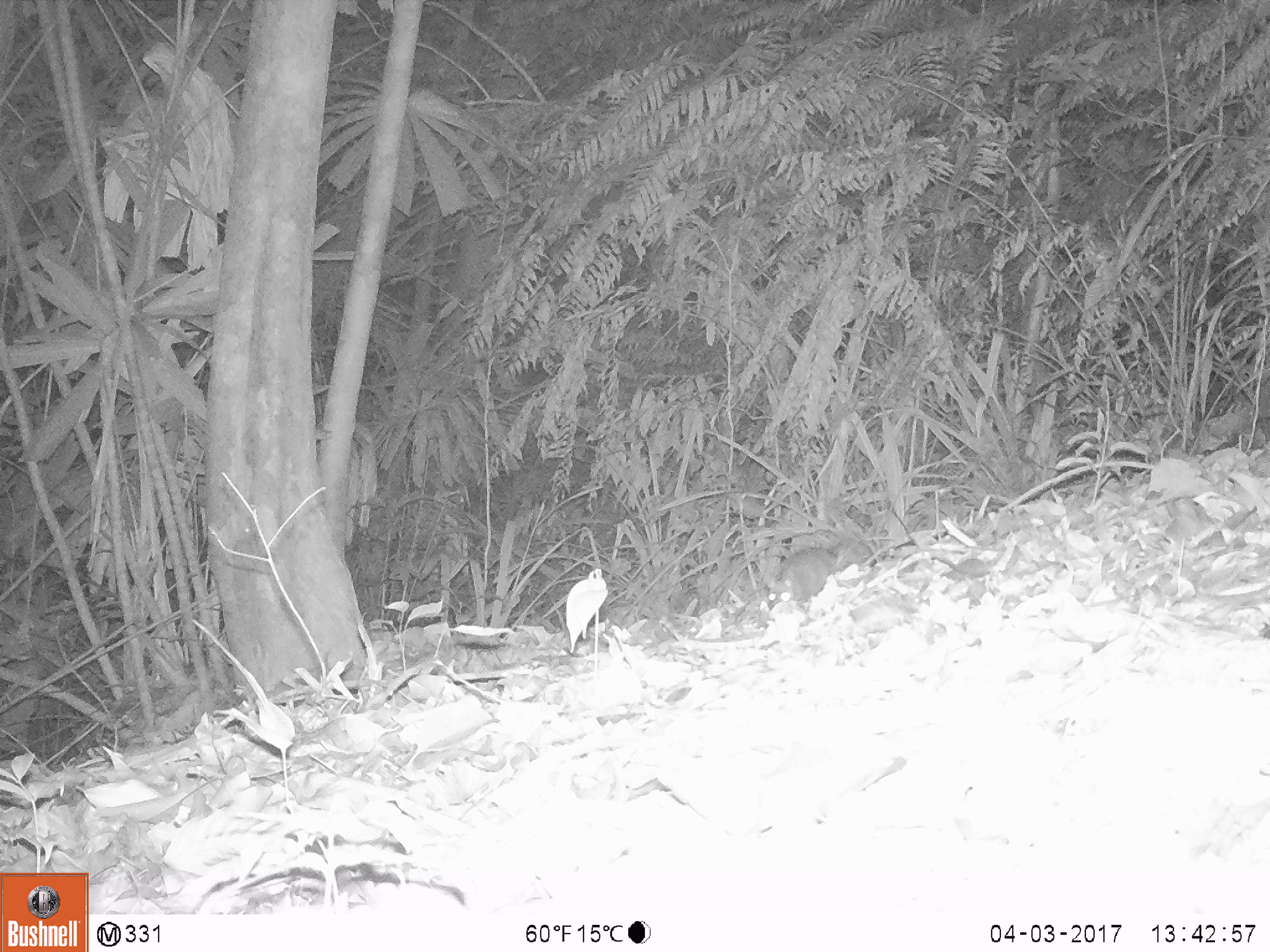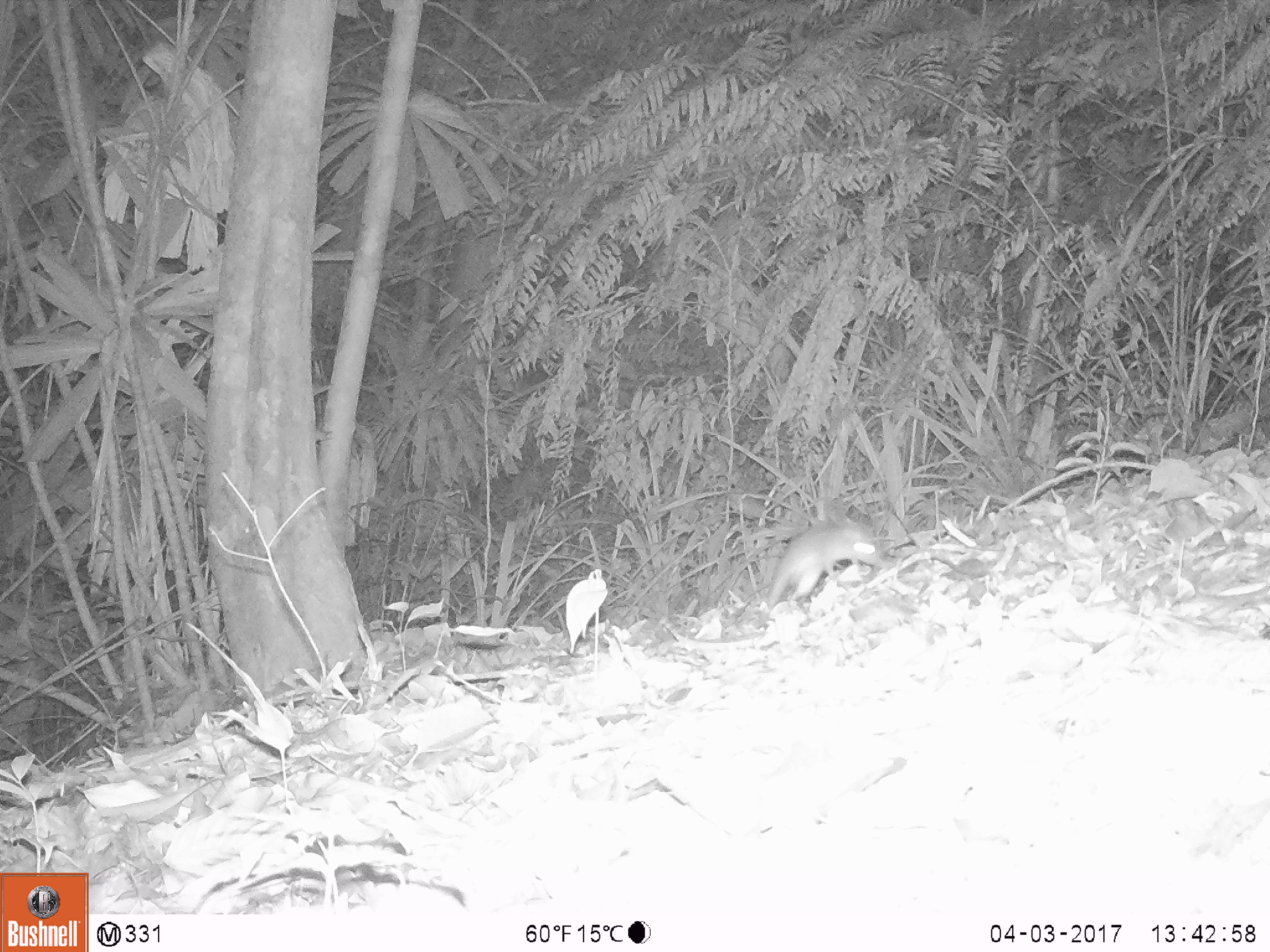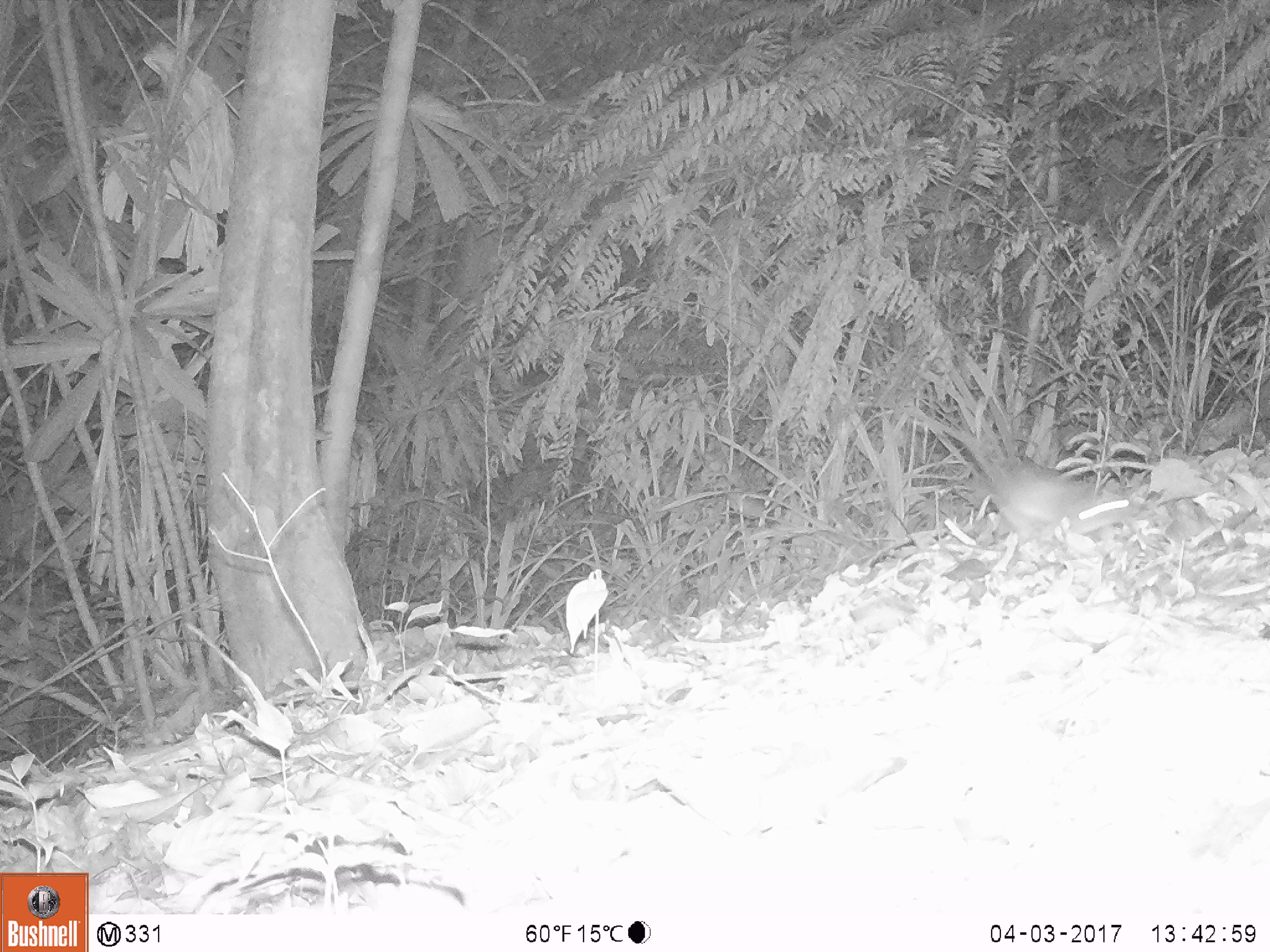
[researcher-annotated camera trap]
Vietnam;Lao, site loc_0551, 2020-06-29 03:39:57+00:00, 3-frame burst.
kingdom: Animalia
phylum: Chordata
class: Mammalia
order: Rodentia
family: Muridae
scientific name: Muridae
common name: old-world mice and rats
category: unidentified murid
Unidentified murid (old-world mice and rats) (Muridae). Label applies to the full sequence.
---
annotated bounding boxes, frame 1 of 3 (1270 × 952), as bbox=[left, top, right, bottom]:
unidentified murid: bbox=[767, 546, 851, 609]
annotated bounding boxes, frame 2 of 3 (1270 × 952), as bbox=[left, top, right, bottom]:
unidentified murid: bbox=[765, 519, 882, 607]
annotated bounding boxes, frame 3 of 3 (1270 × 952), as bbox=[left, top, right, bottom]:
unidentified murid: bbox=[973, 452, 1139, 556]